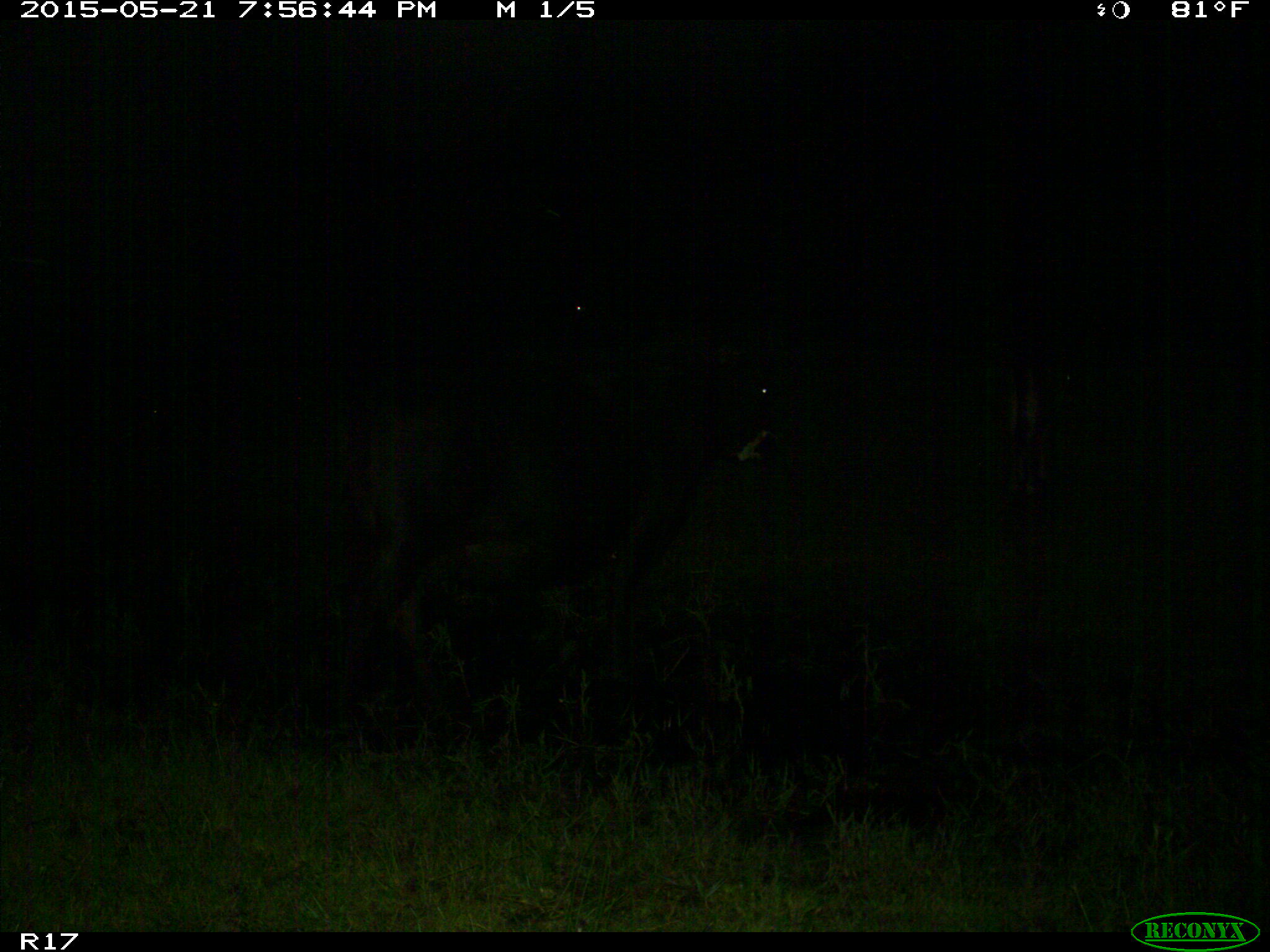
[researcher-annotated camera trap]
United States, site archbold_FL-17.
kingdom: Animalia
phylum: Chordata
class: Mammalia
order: Artiodactyla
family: Bovidae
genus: Bos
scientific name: Bos taurus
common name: domestic cow